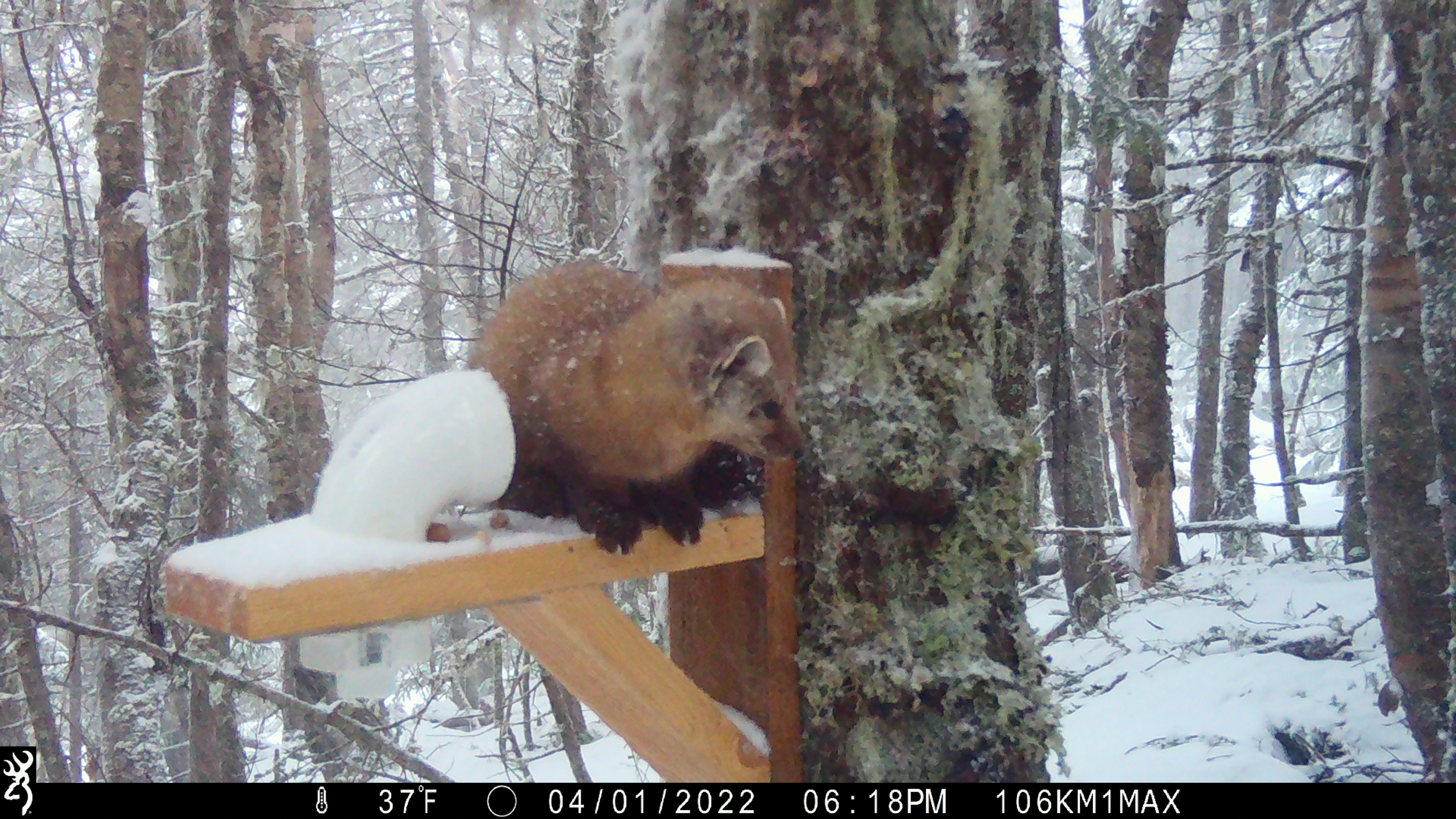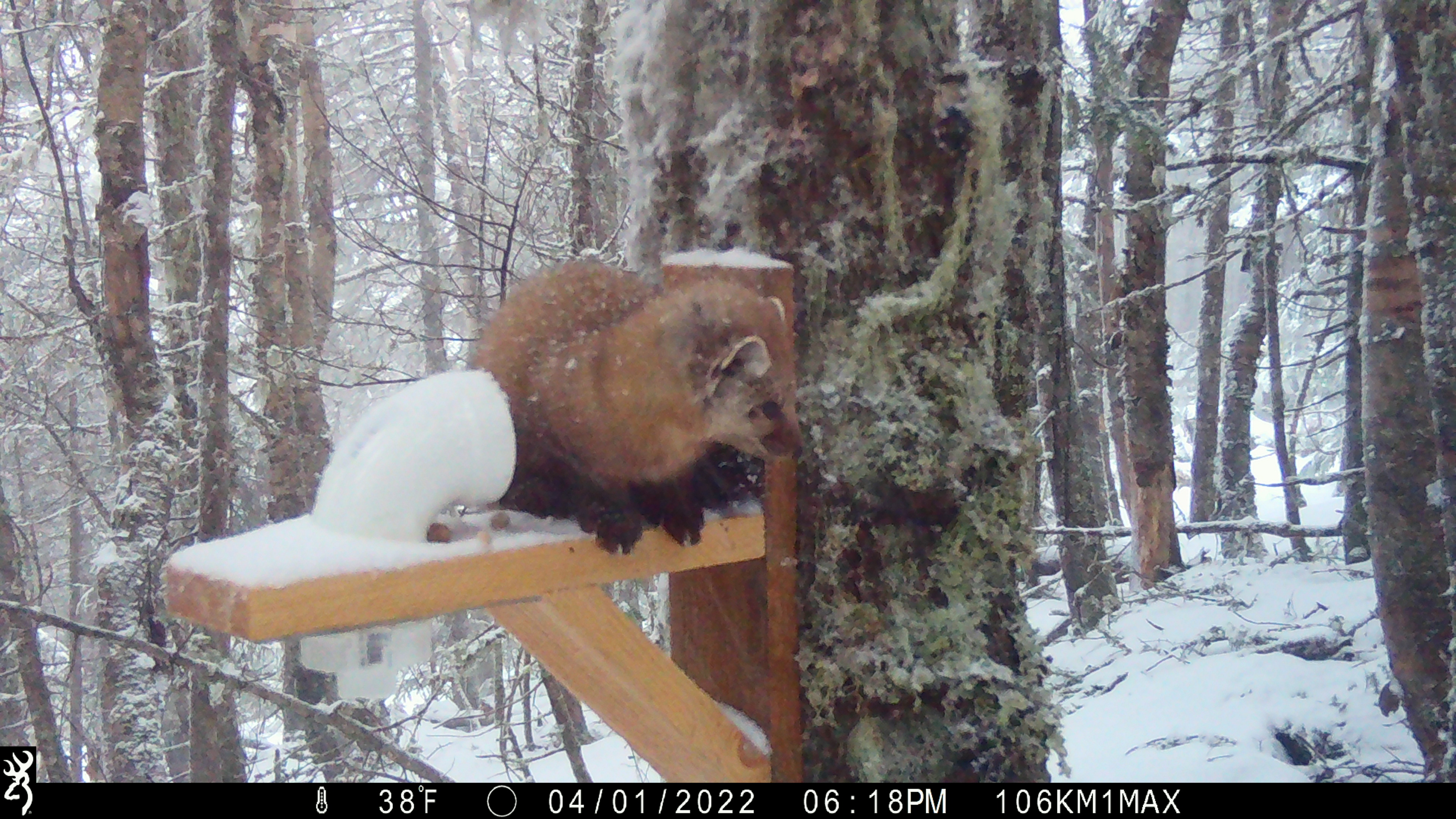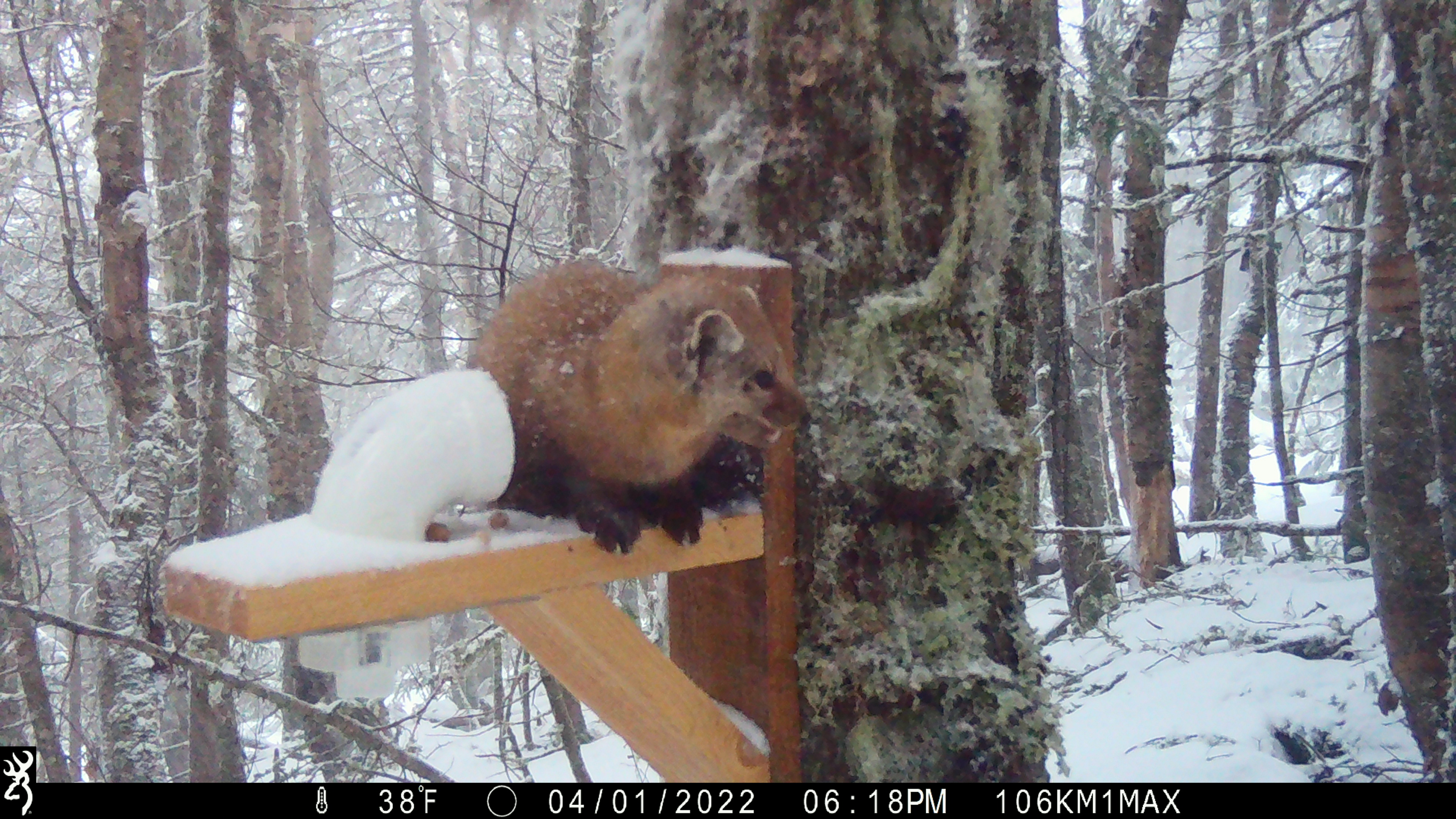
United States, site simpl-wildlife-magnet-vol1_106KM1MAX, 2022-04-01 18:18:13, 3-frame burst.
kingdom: Animalia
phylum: Chordata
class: Mammalia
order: Carnivora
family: Mustelidae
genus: Martes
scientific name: Martes americana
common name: american marten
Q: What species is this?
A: American marten (Martes americana).